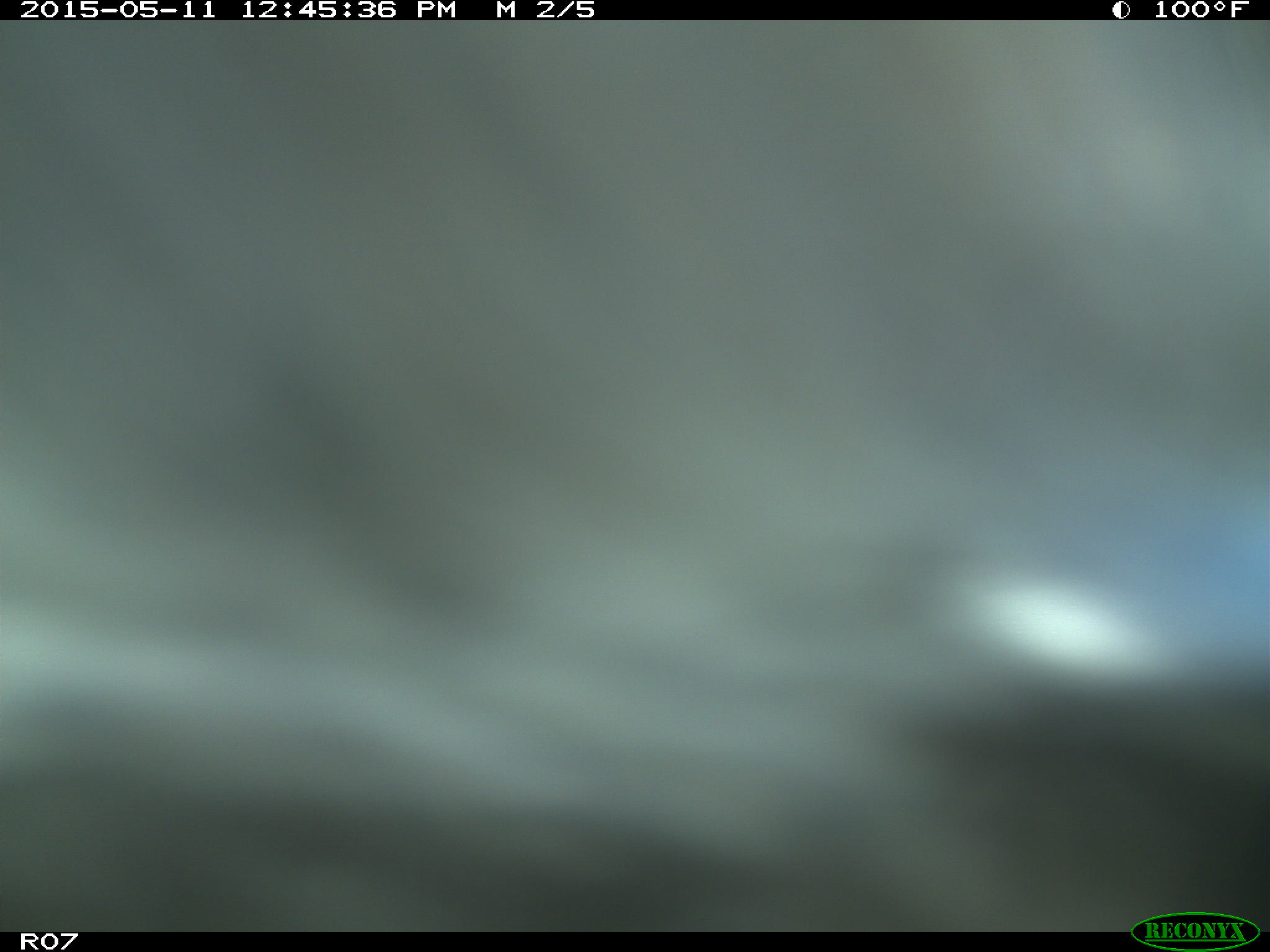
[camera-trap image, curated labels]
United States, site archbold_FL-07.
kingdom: Animalia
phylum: Chordata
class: Mammalia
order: Artiodactyla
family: Bovidae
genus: Bos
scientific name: Bos taurus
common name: domestic cow